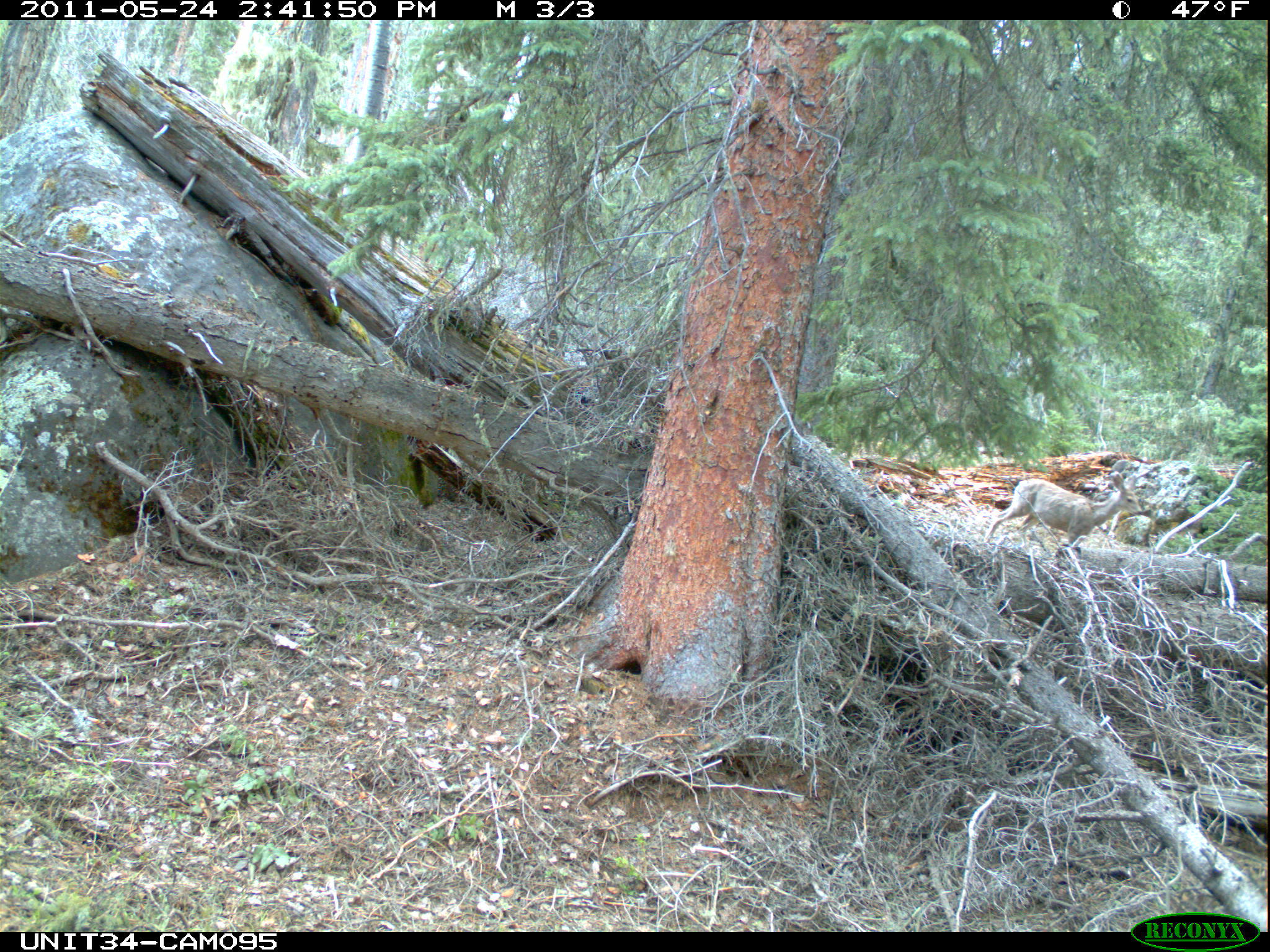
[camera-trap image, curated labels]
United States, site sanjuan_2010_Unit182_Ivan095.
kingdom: Animalia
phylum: Chordata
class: Mammalia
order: Artiodactyla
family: Cervidae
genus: Odocoileus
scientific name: Odocoileus hemionus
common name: mule deer